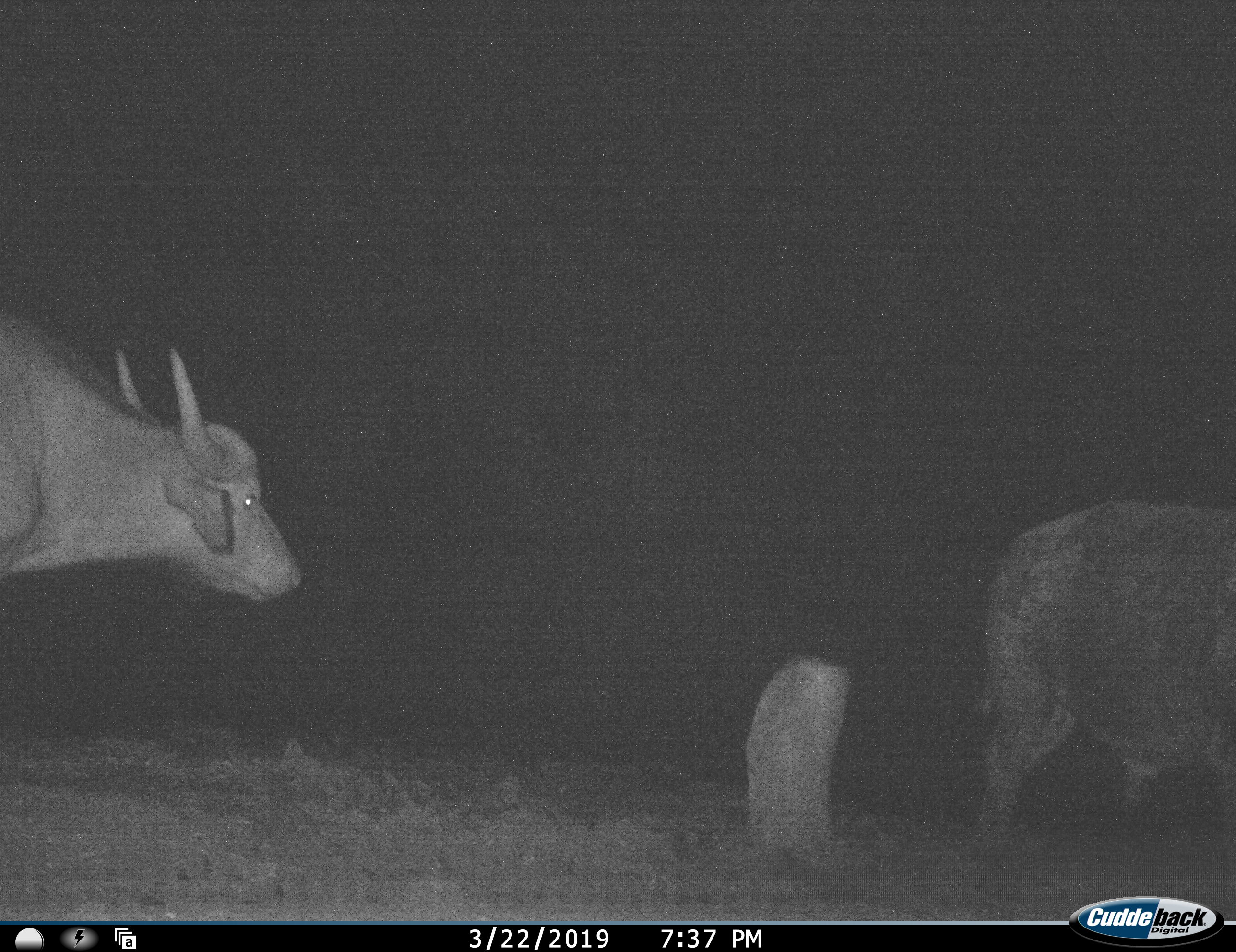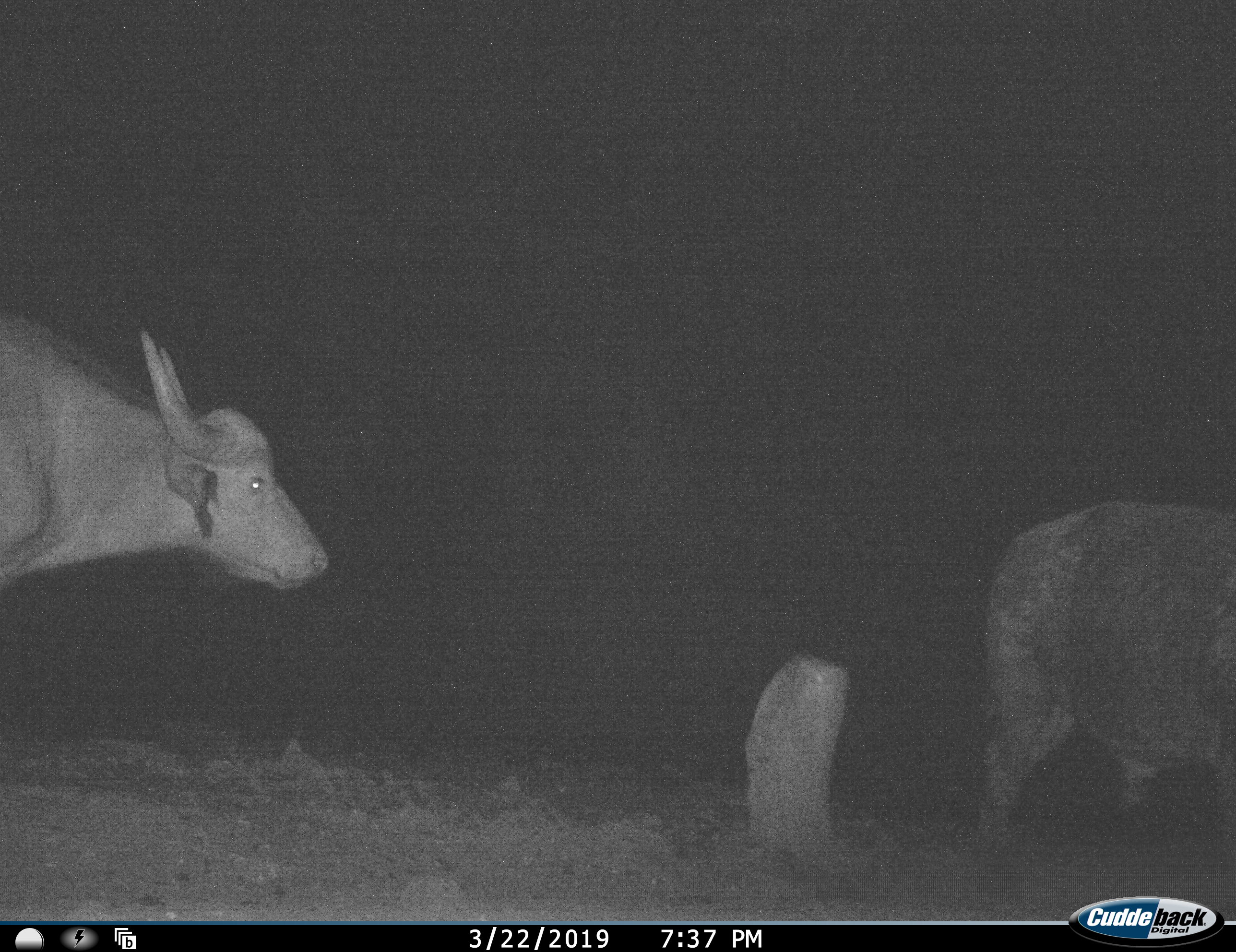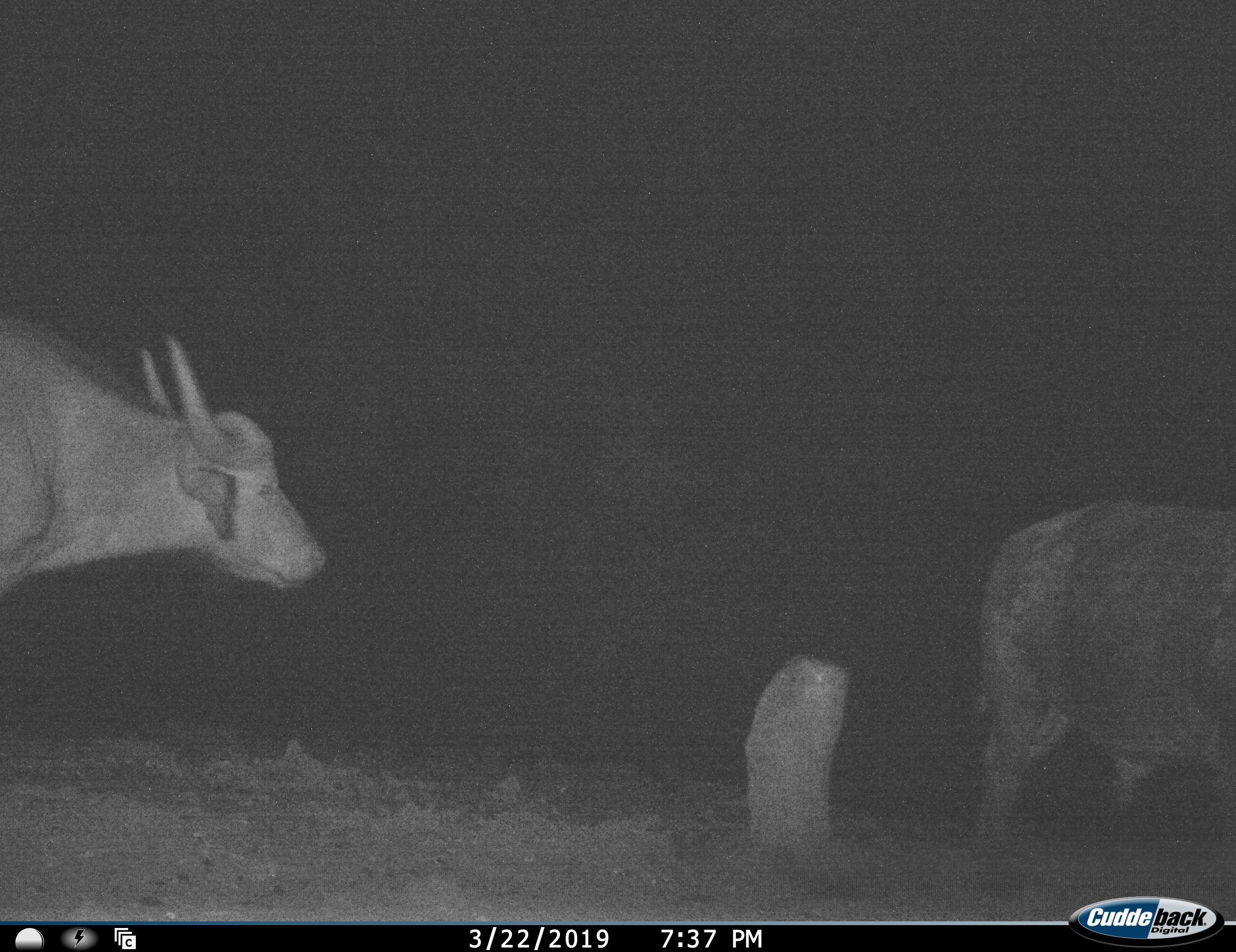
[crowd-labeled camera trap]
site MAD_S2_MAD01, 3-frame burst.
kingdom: Animalia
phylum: Chordata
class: Mammalia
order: Artiodactyla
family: Bovidae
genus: Syncerus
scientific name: Syncerus caffer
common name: african buffalo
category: buffalo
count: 2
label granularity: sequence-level